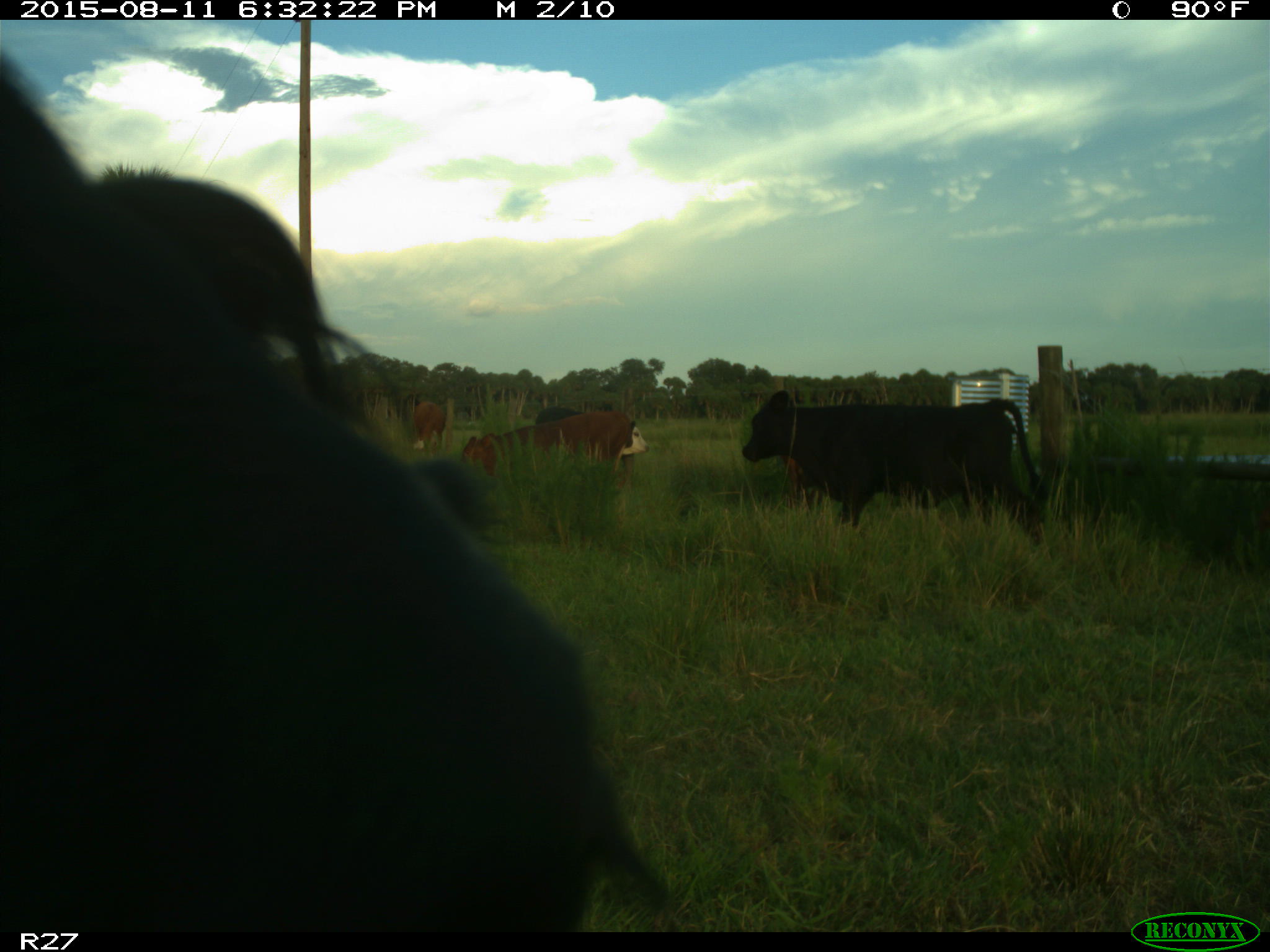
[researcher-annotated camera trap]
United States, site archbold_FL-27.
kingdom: Animalia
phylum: Chordata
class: Mammalia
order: Artiodactyla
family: Bovidae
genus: Bos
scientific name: Bos taurus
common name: domestic cow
Bos taurus (domestic cow).